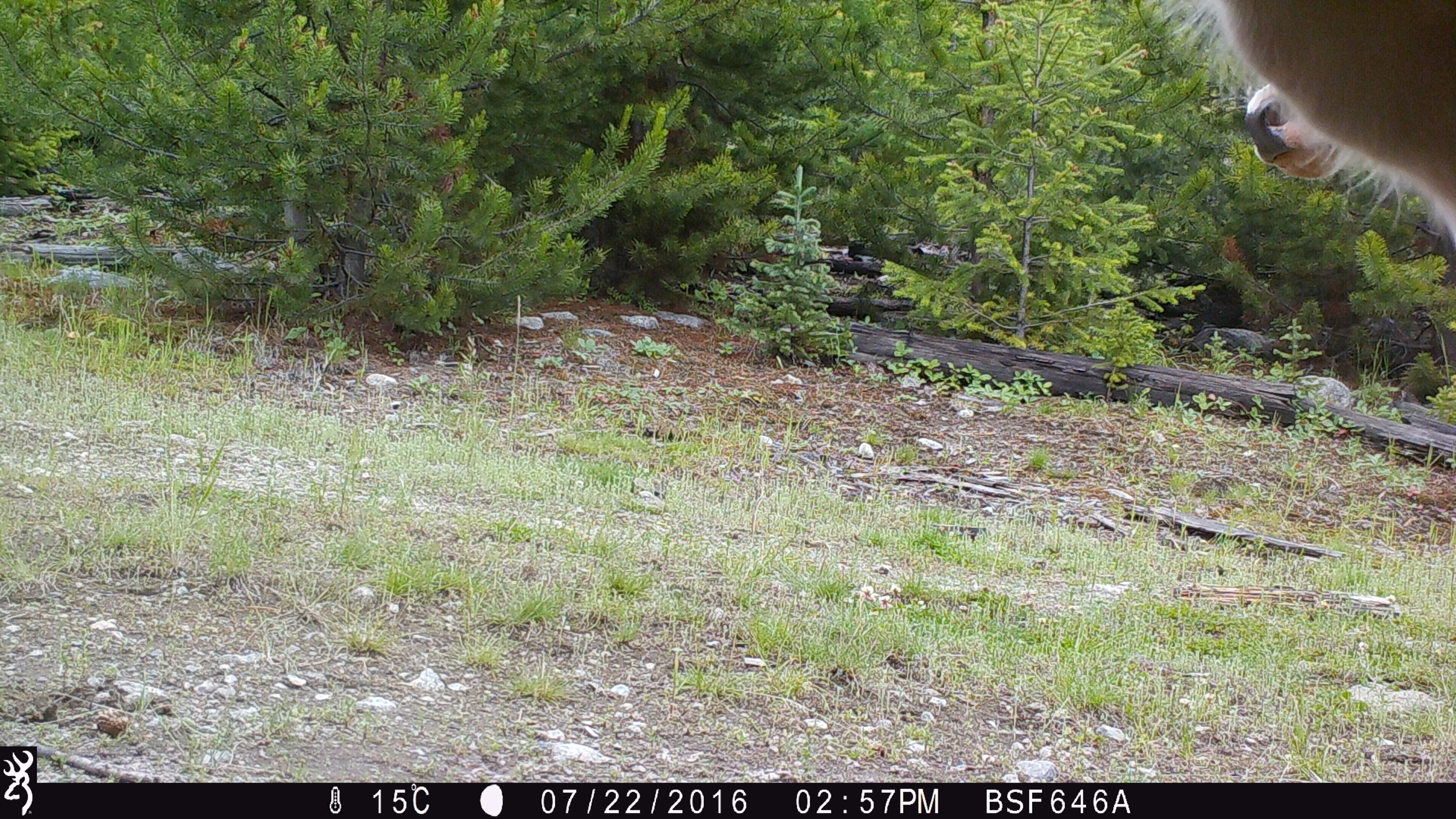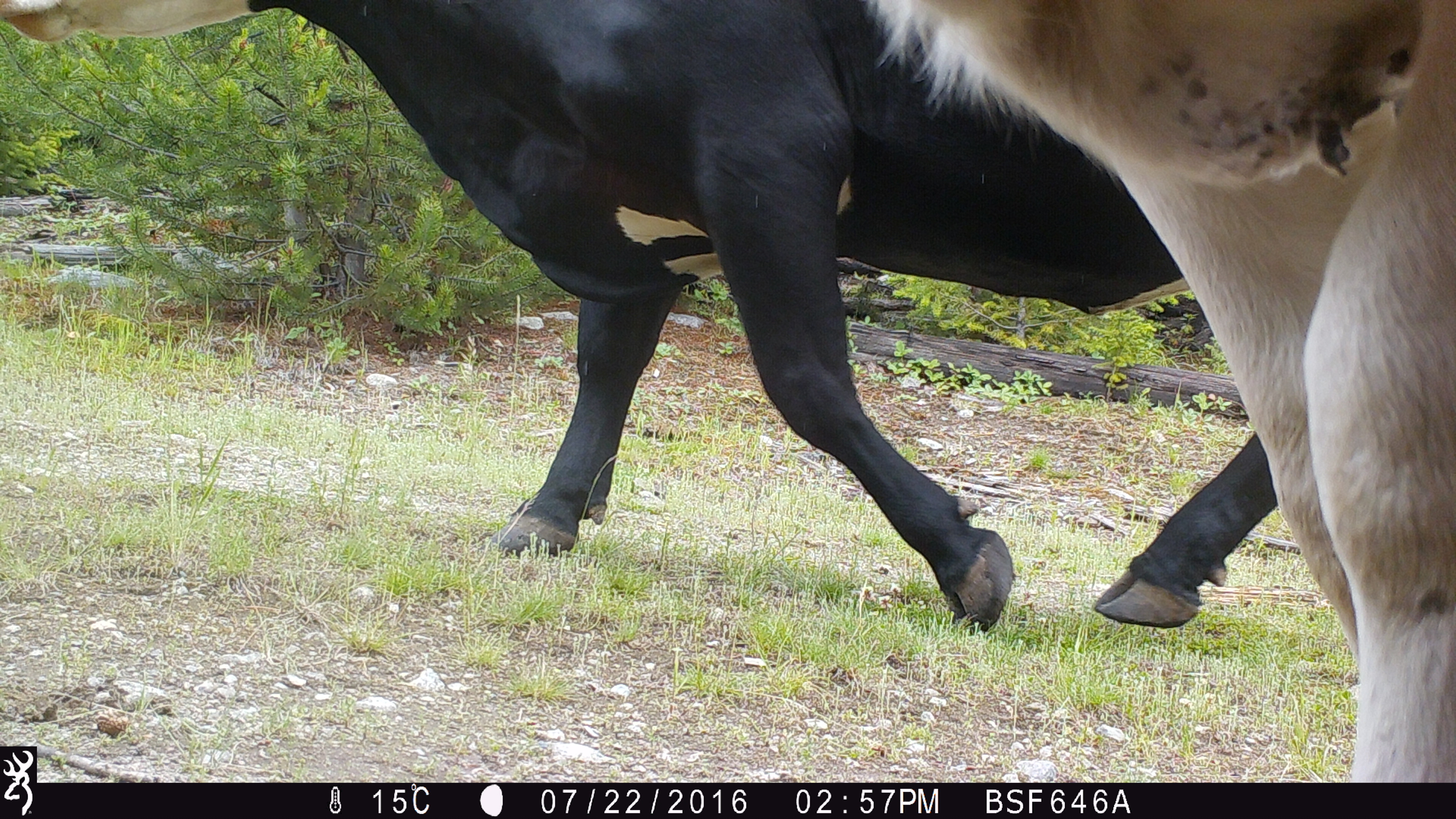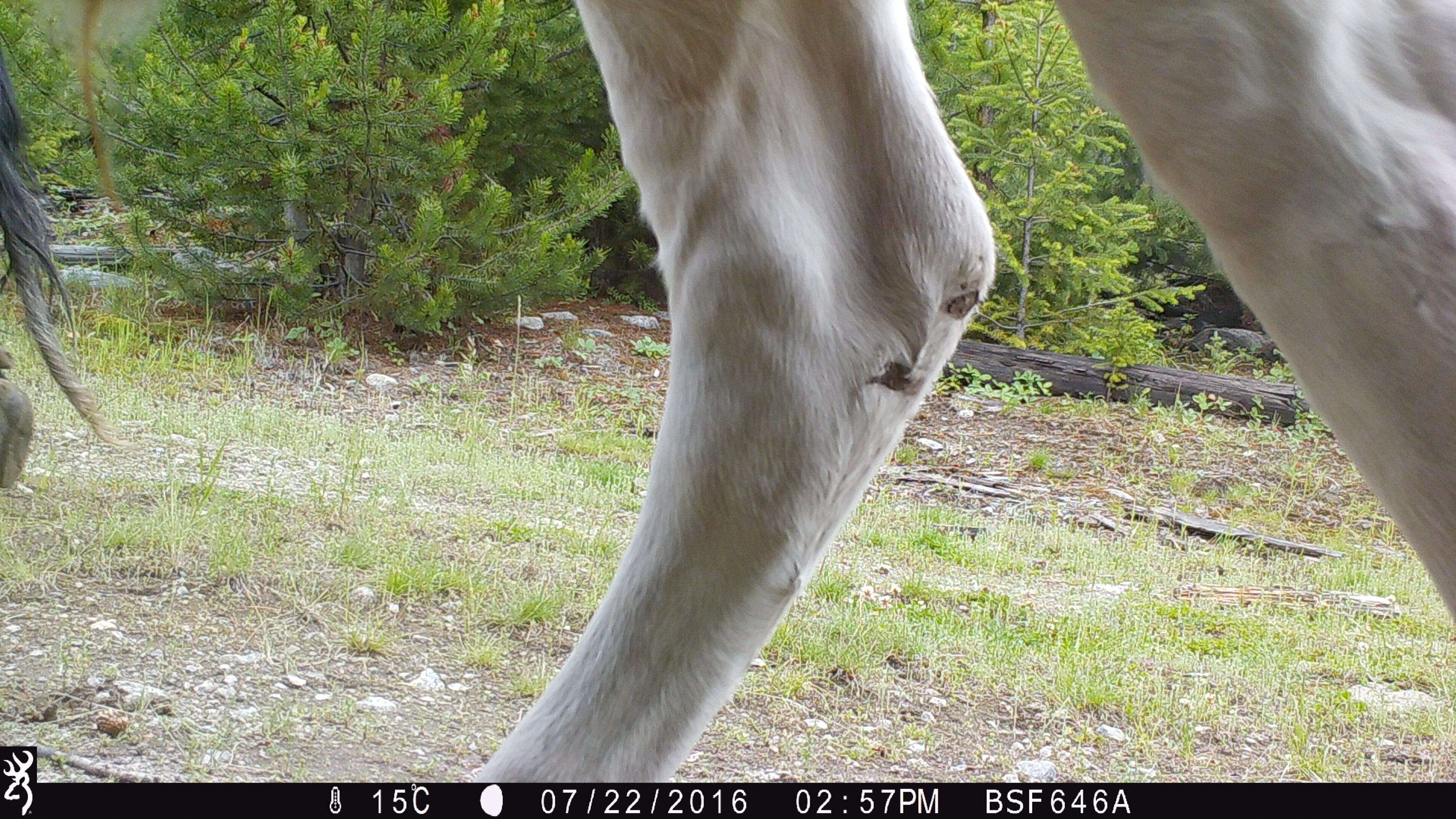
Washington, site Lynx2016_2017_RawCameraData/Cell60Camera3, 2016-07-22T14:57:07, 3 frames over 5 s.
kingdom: Animalia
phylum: Chordata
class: Mammalia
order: Artiodactyla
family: Bovidae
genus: Bos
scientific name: Bos taurus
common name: domestic cattle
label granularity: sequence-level